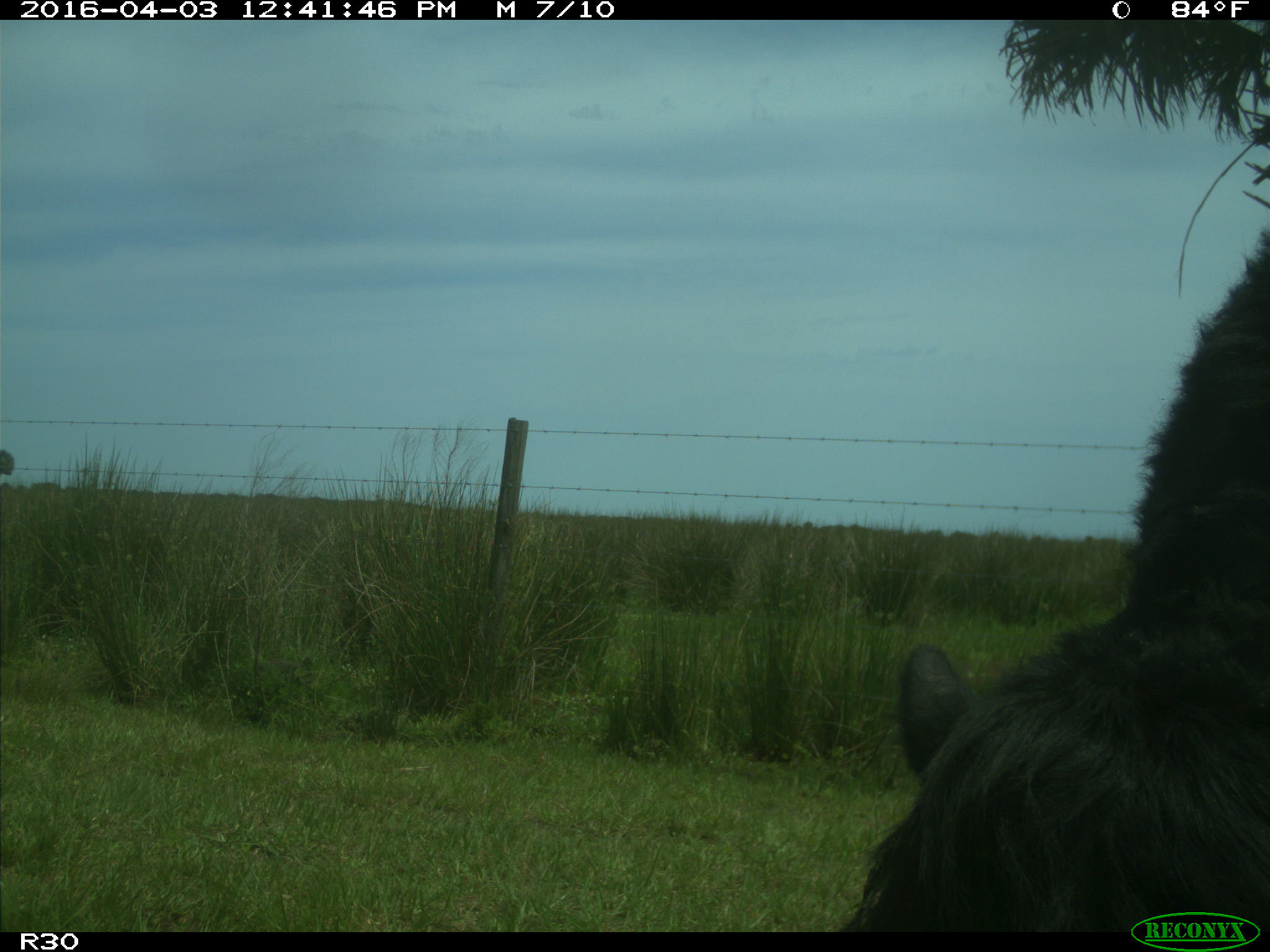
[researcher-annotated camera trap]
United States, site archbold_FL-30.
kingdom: Animalia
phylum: Chordata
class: Mammalia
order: Artiodactyla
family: Bovidae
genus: Bos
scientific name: Bos taurus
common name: domestic cow